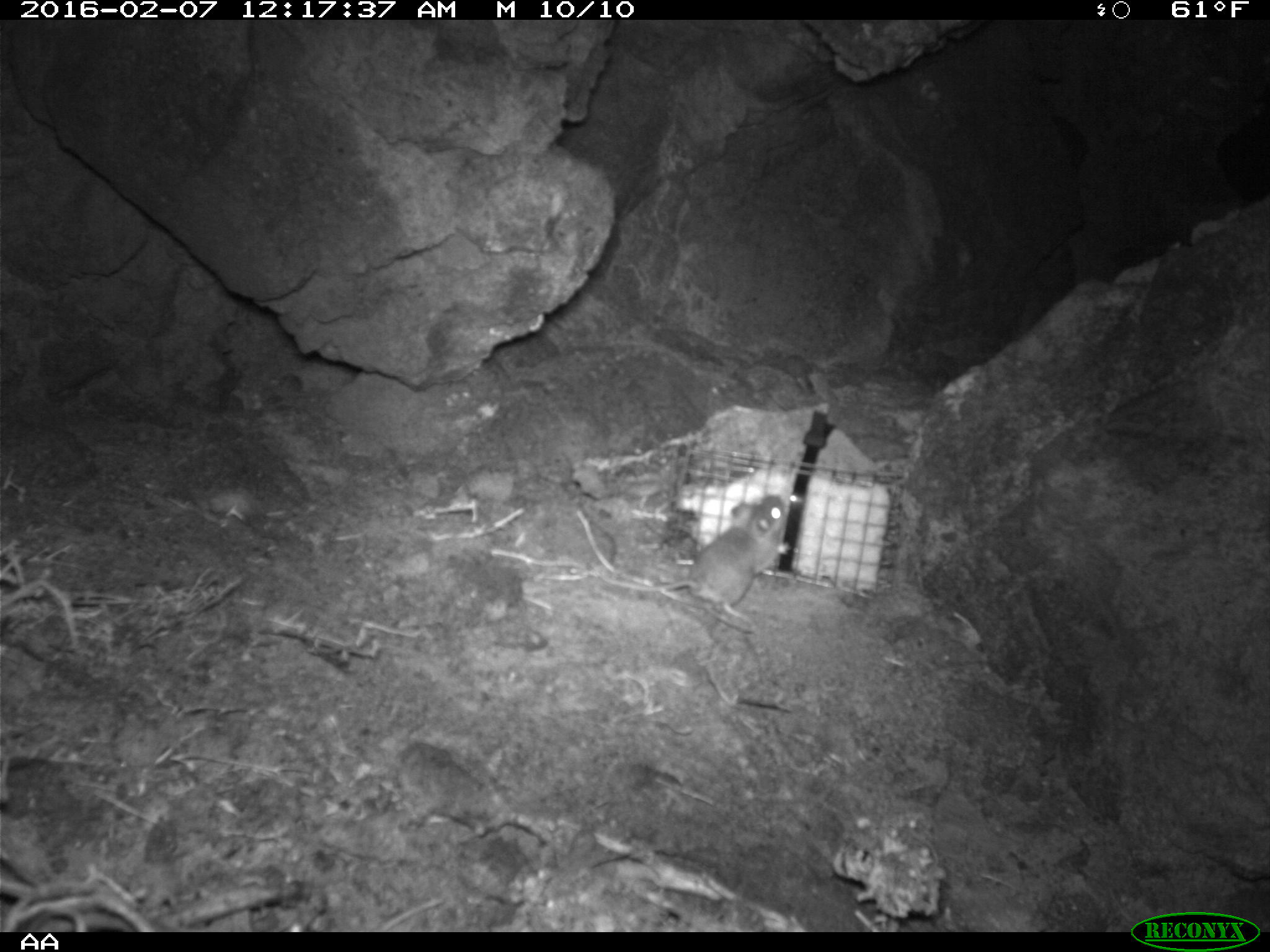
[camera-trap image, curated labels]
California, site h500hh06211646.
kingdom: Animalia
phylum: Chordata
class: Mammalia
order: Rodentia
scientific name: Rodentia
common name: rodent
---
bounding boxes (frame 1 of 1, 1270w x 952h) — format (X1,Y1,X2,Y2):
rodent: (603,493,792,622)